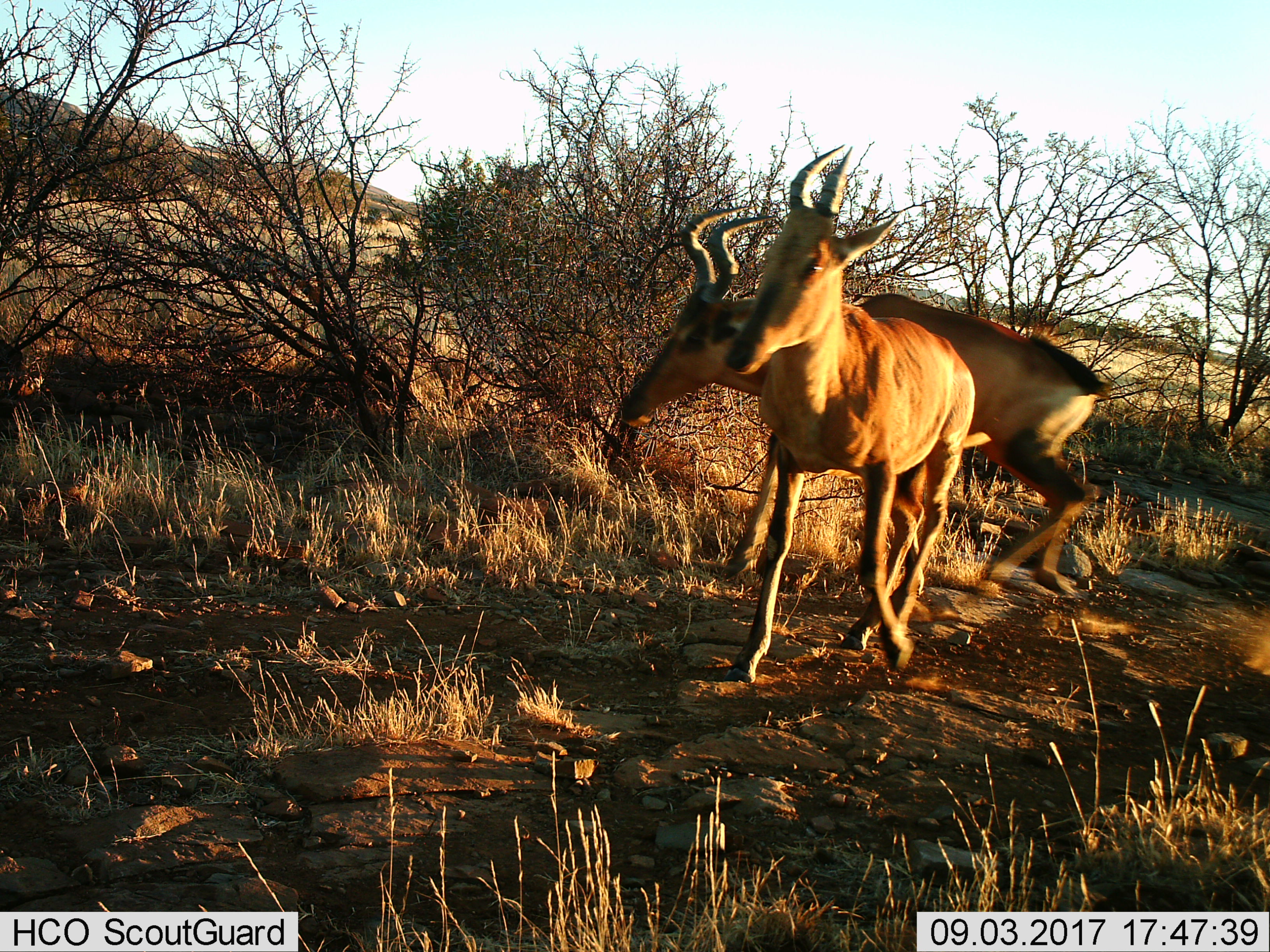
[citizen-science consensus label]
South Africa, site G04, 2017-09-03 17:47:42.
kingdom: Animalia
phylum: Chordata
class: Mammalia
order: Artiodactyla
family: Bovidae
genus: Alcelaphus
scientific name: Alcelaphus buselaphus caama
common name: red hartebeest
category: hartebeestred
Hartebeestred (red hartebeest) (Alcelaphus buselaphus caama), count 2. Behavior (volunteer vote fractions): standing 11%, resting 0%, moving 100%, interacting 0%. Young present (vote fraction): 22%. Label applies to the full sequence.